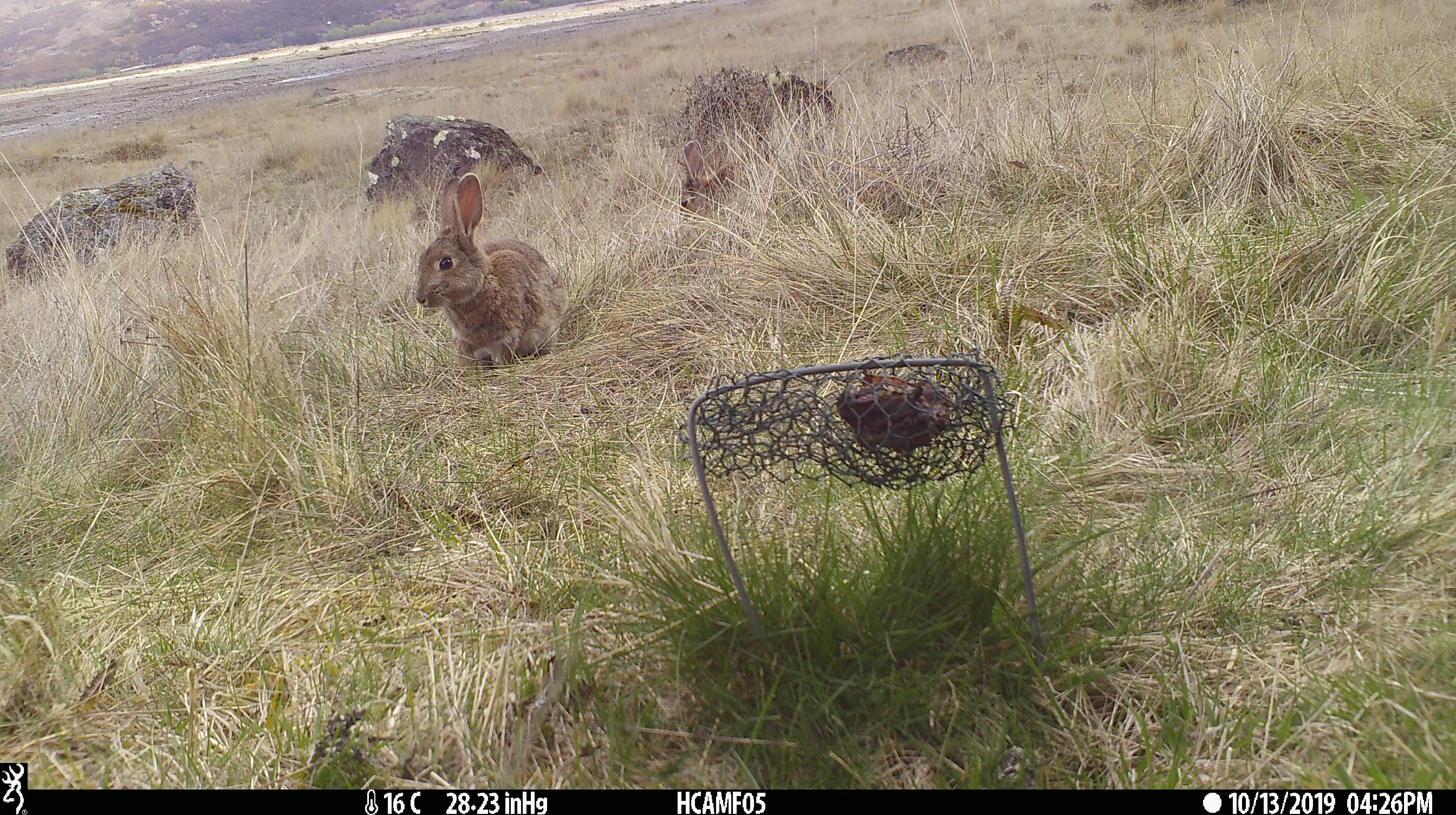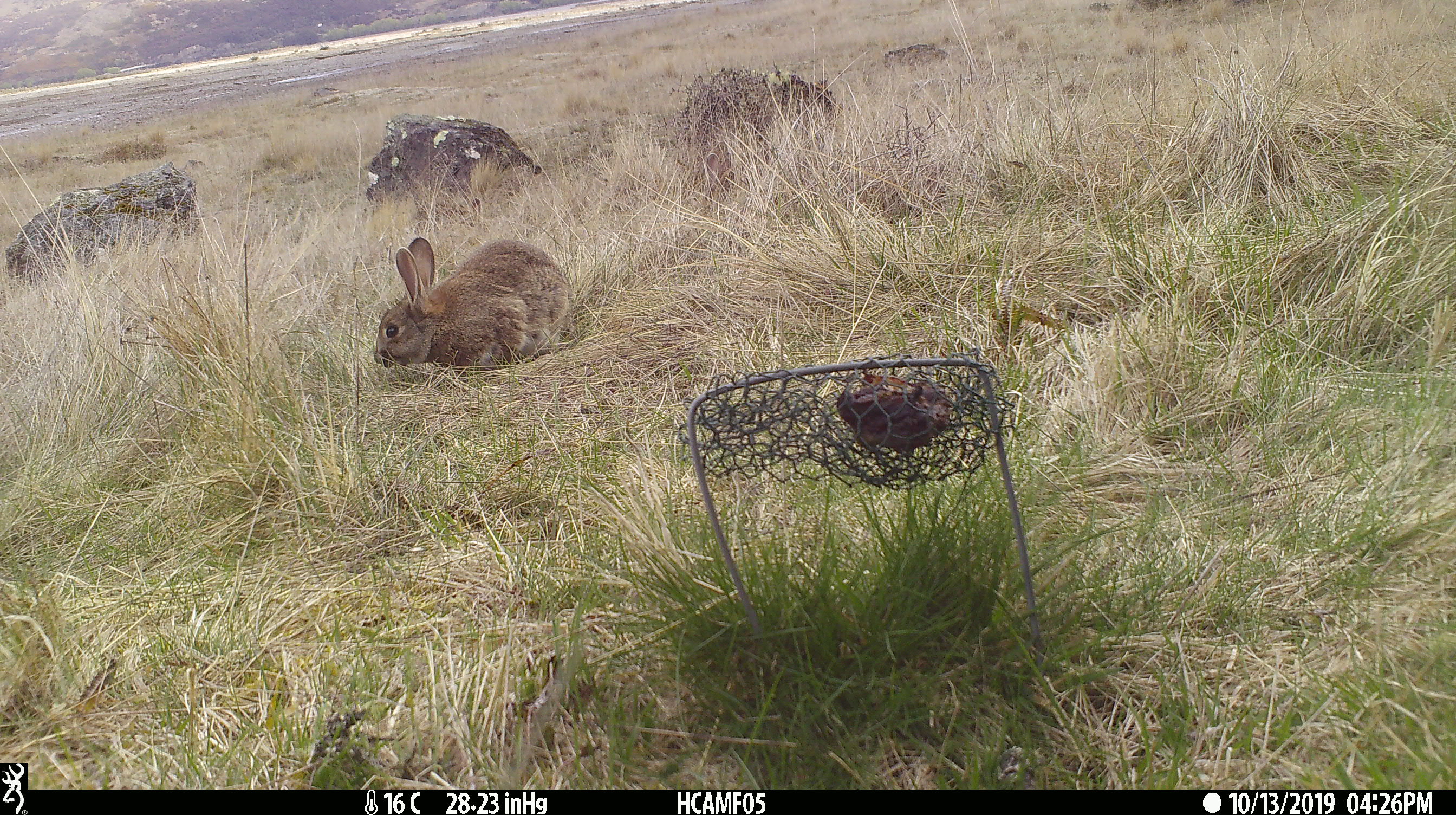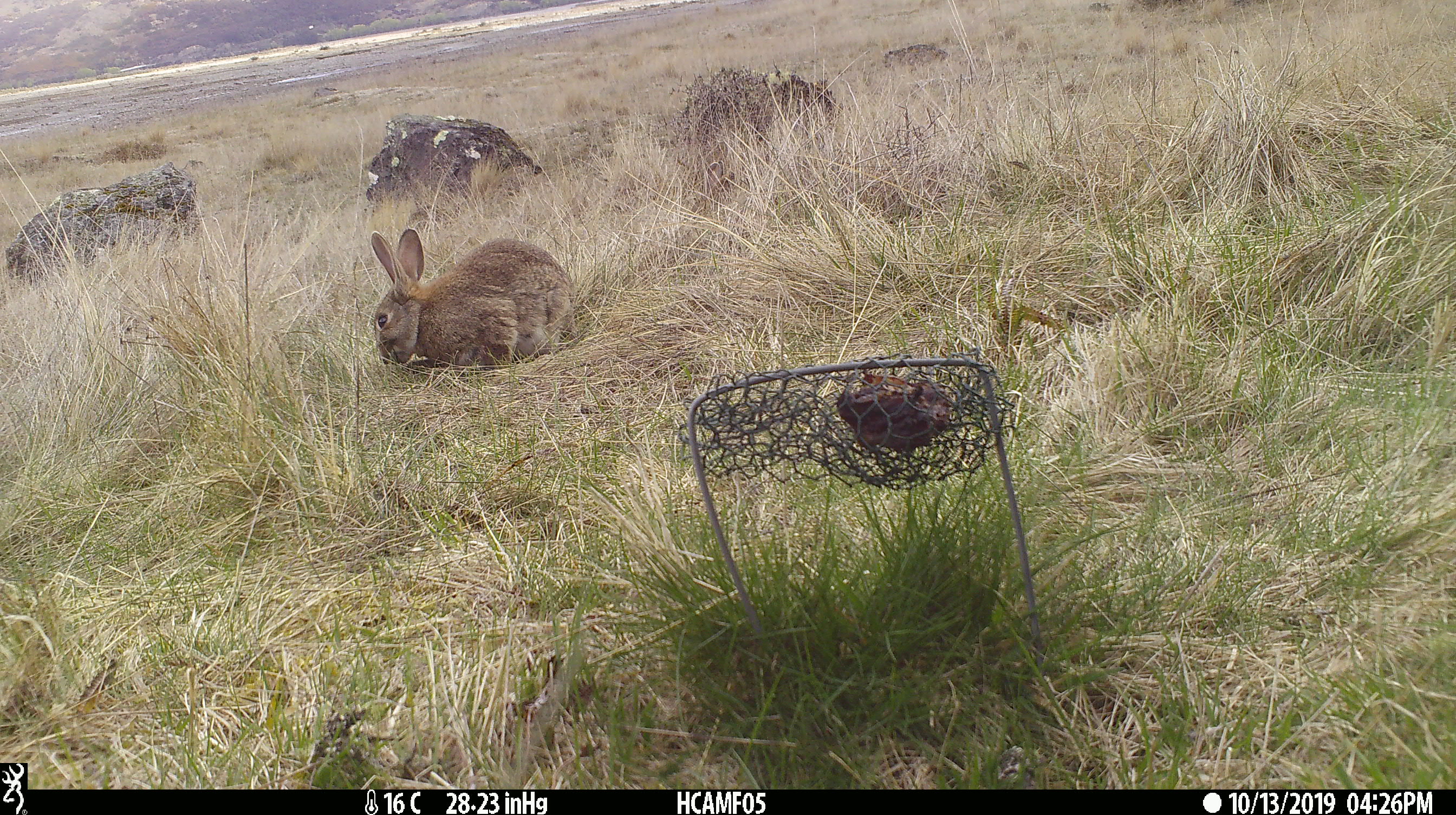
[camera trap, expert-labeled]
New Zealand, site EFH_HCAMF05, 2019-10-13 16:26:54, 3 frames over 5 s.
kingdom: Animalia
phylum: Chordata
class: Mammalia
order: Lagomorpha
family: Leporidae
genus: Oryctolagus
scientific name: Oryctolagus cuniculus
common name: european rabbit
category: rabbit